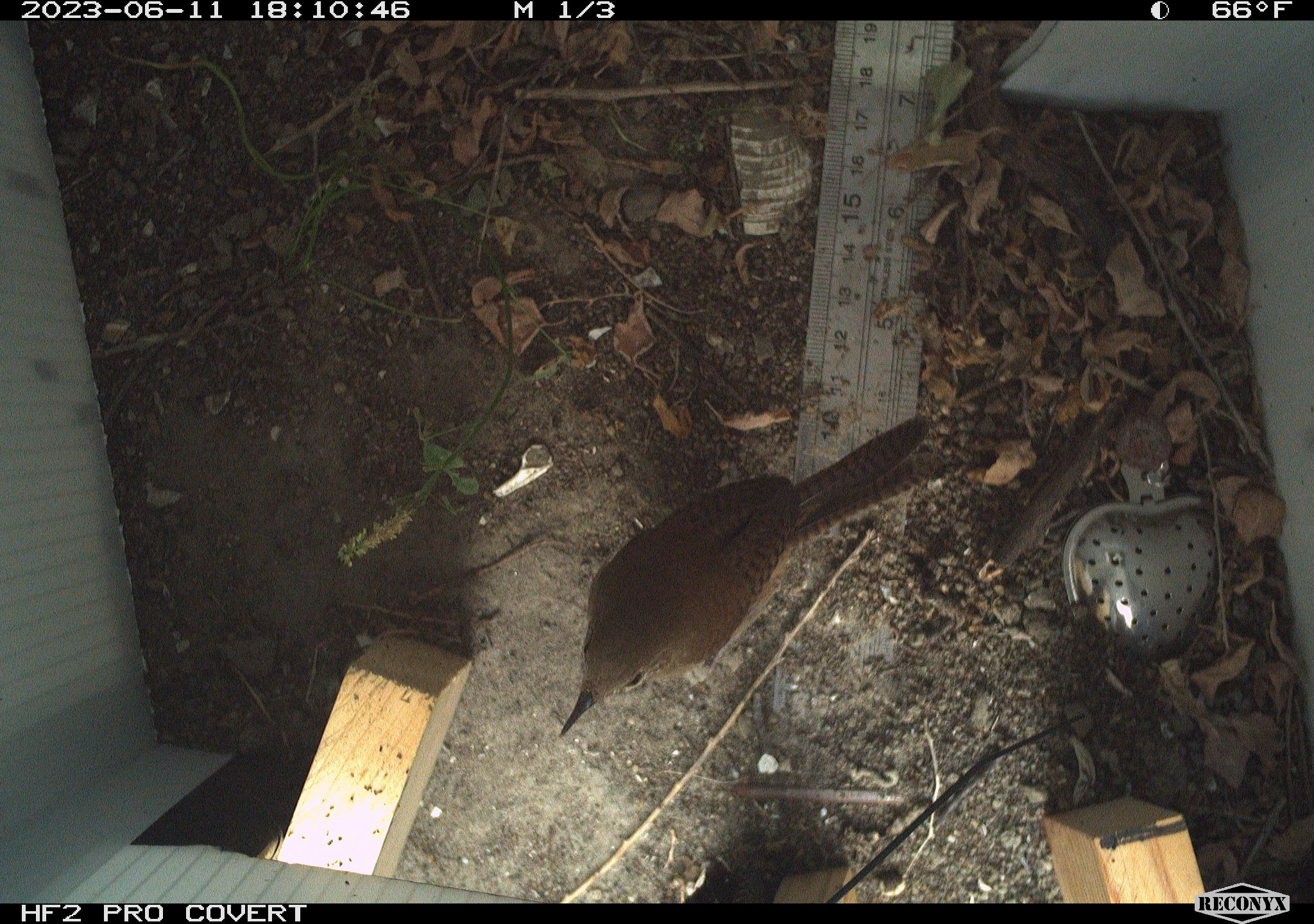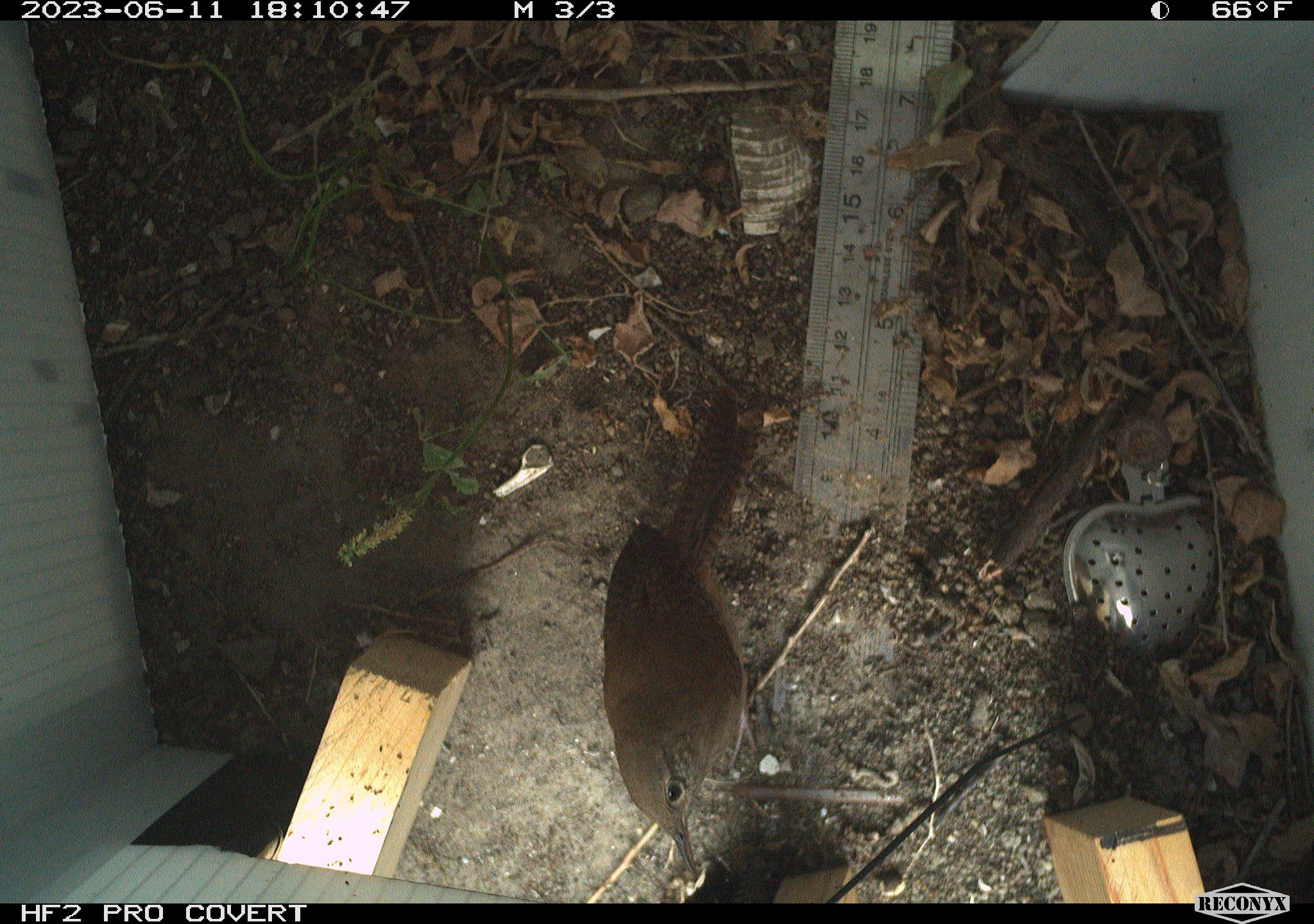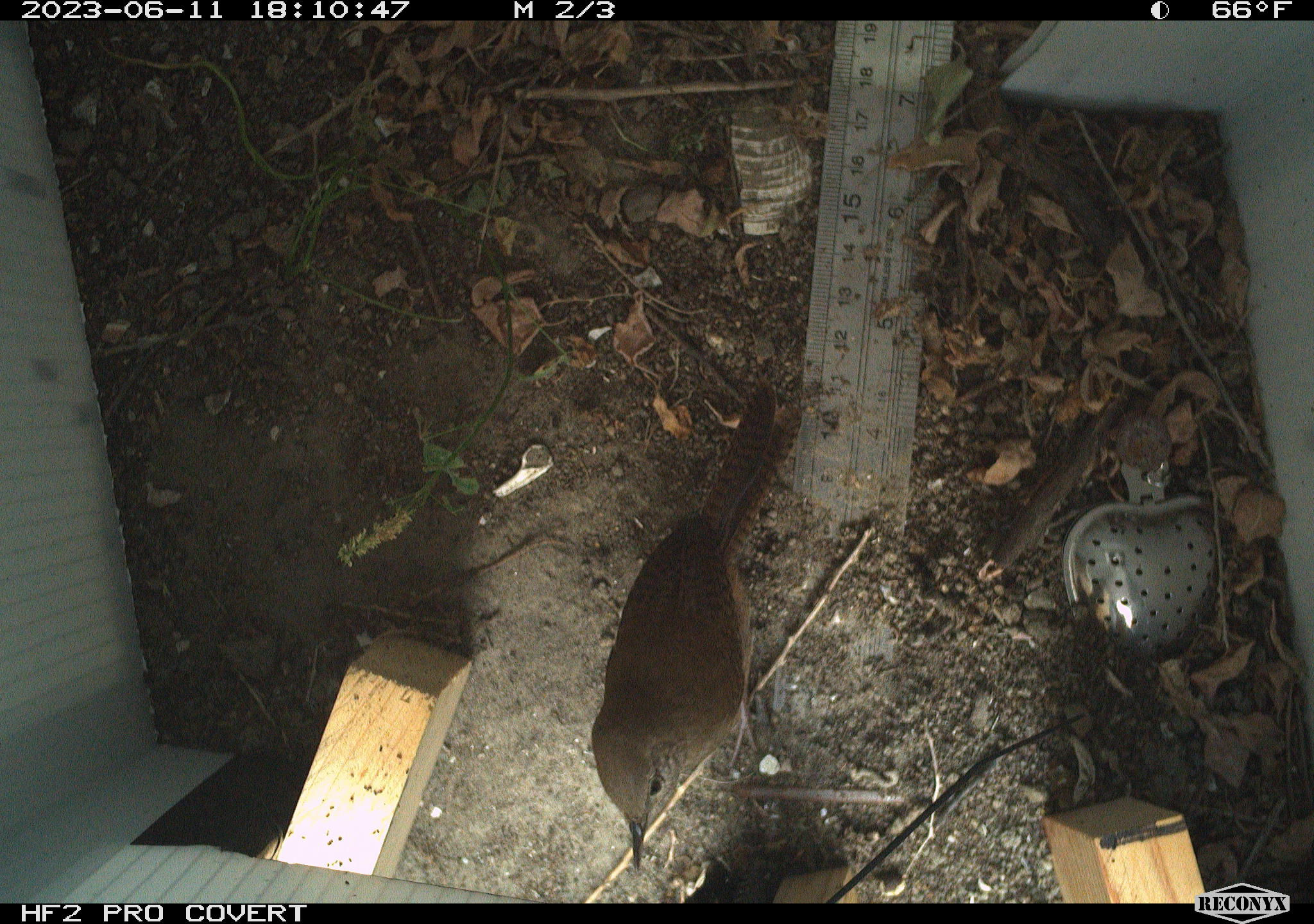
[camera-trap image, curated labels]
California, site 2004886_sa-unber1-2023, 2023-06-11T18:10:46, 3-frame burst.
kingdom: Animalia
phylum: Chordata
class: Aves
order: Passeriformes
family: Troglodytidae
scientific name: Troglodytidae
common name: wren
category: troglodytidae family